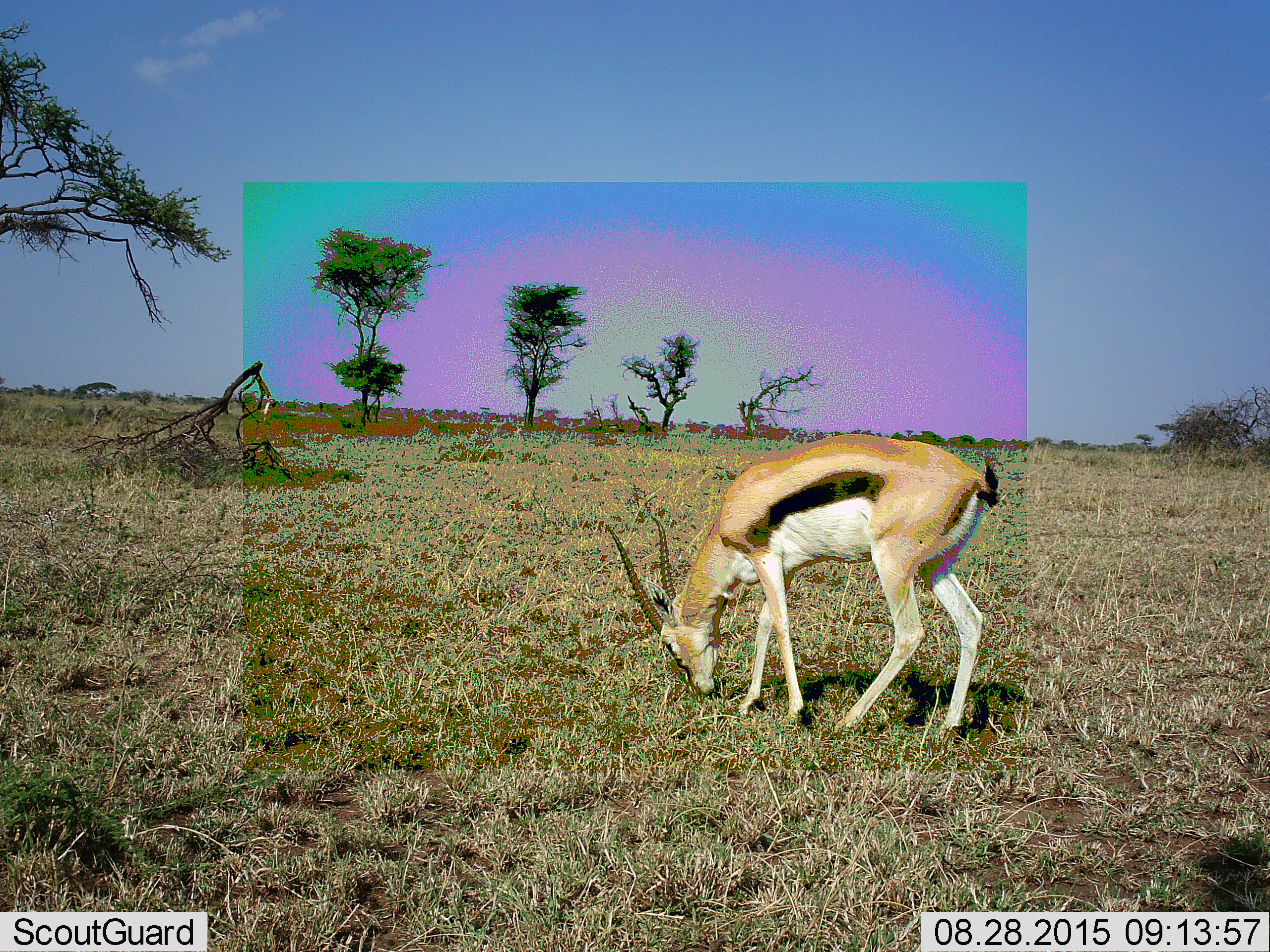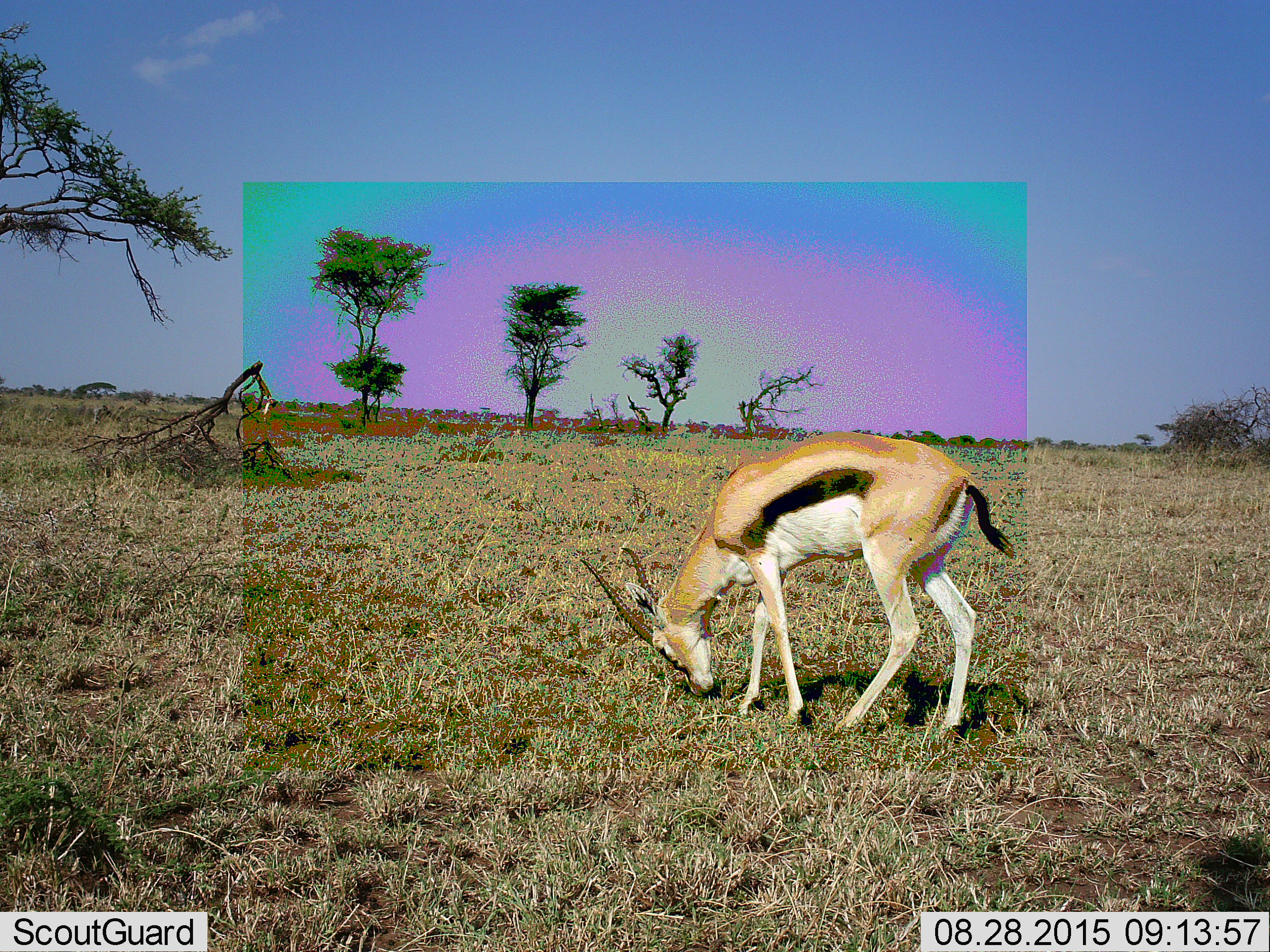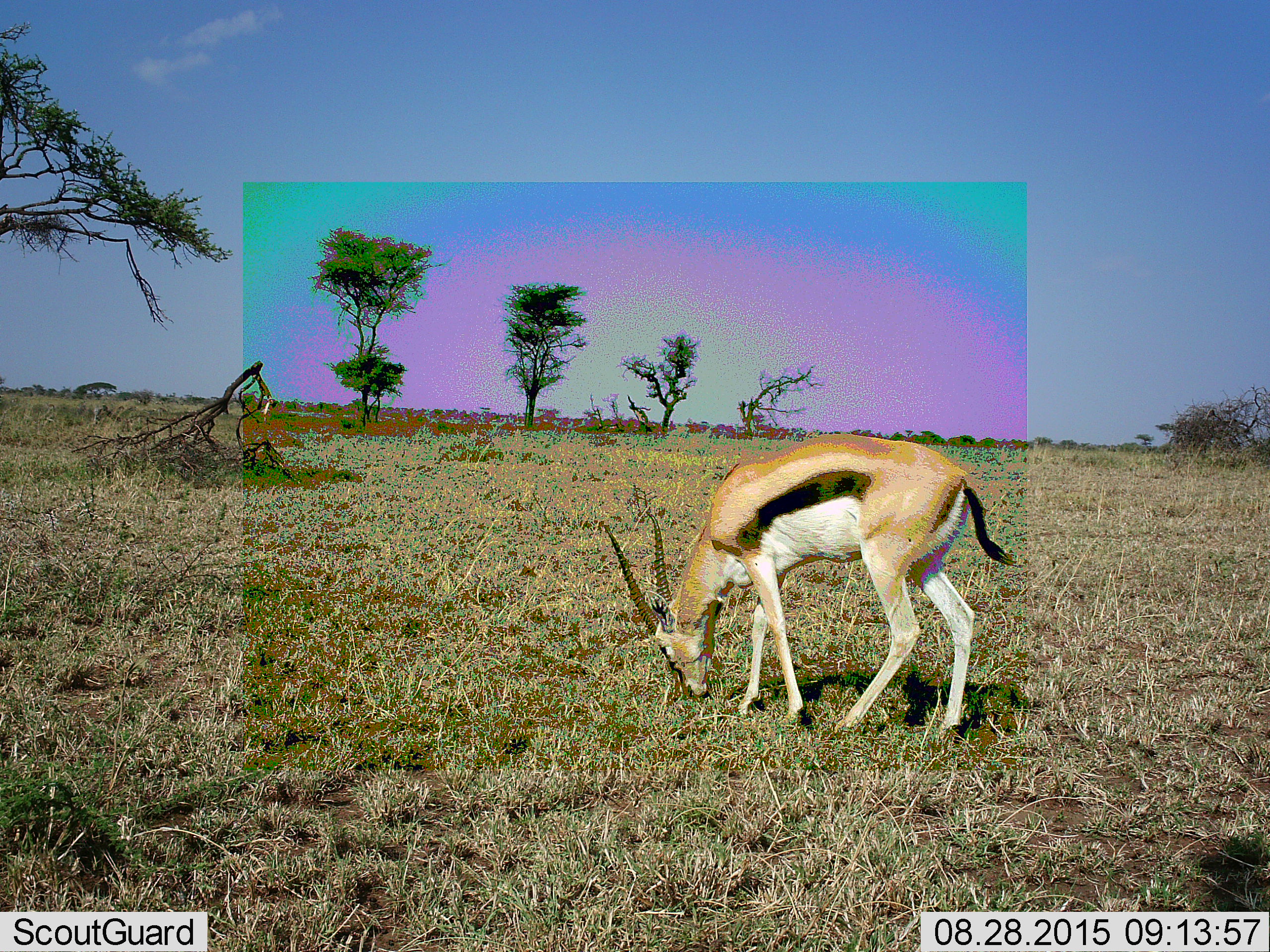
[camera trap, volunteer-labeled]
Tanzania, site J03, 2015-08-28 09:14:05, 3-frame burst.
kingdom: Animalia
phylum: Chordata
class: Mammalia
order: Artiodactyla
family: Bovidae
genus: Eudorcas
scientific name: Eudorcas thomsonii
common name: thomson's gazelle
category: gazellethomsons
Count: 1.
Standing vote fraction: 30%.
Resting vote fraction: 0%.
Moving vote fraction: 0%.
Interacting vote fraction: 0%.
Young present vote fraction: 0%.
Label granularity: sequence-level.